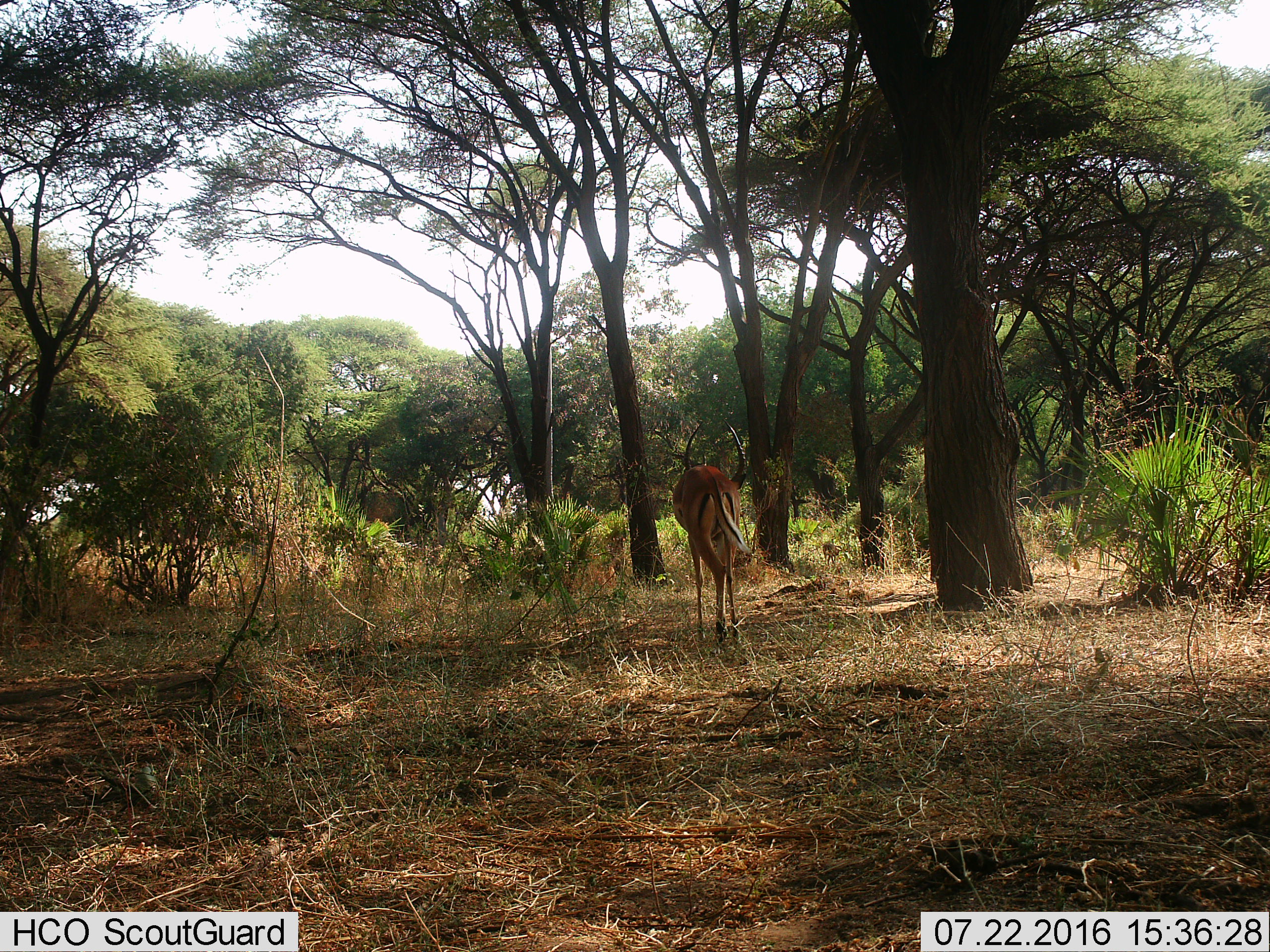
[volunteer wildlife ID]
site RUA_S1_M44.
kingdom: Animalia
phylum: Chordata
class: Mammalia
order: Artiodactyla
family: Bovidae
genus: Aepyceros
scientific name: Aepyceros melampus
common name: impala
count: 1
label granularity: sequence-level